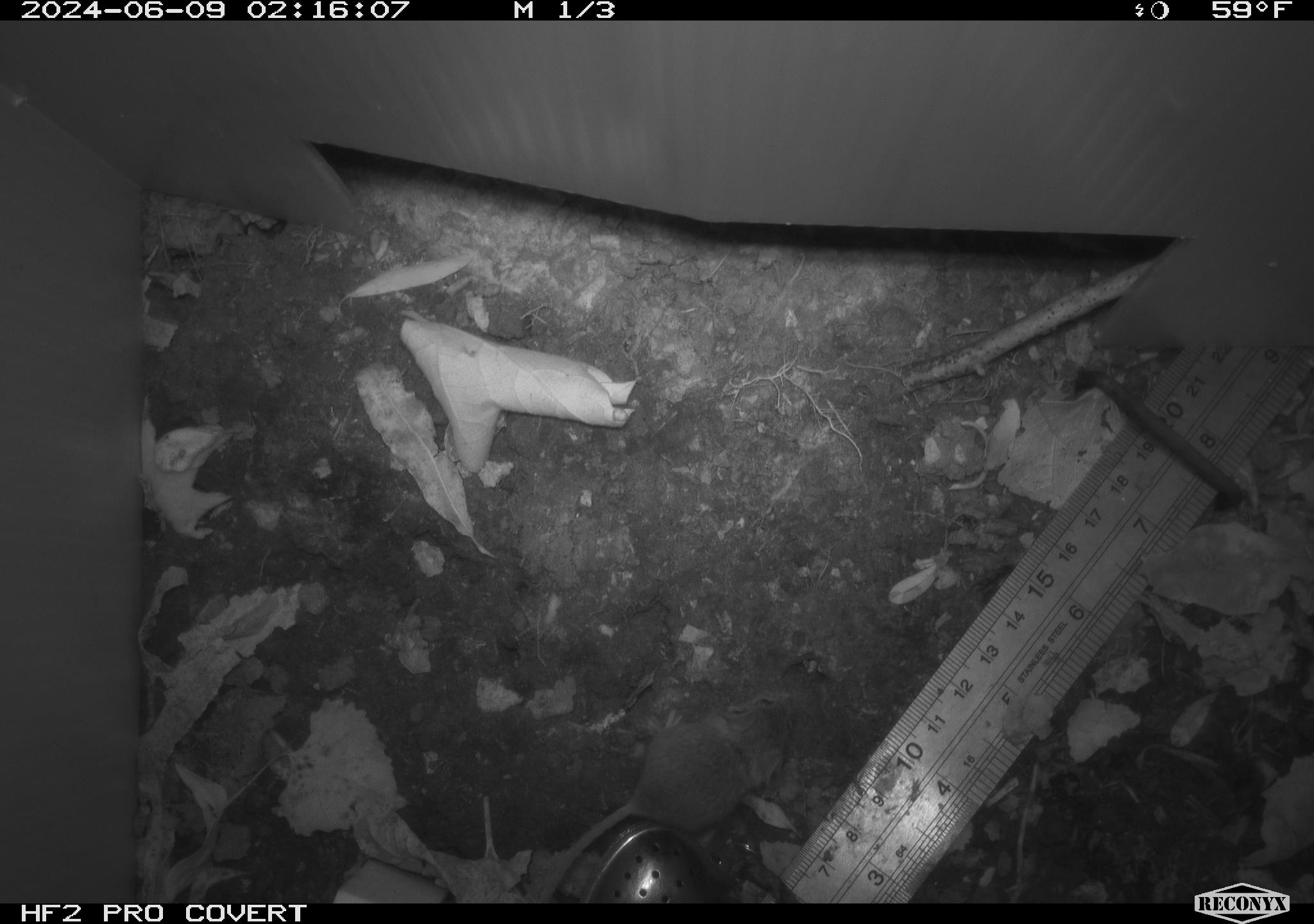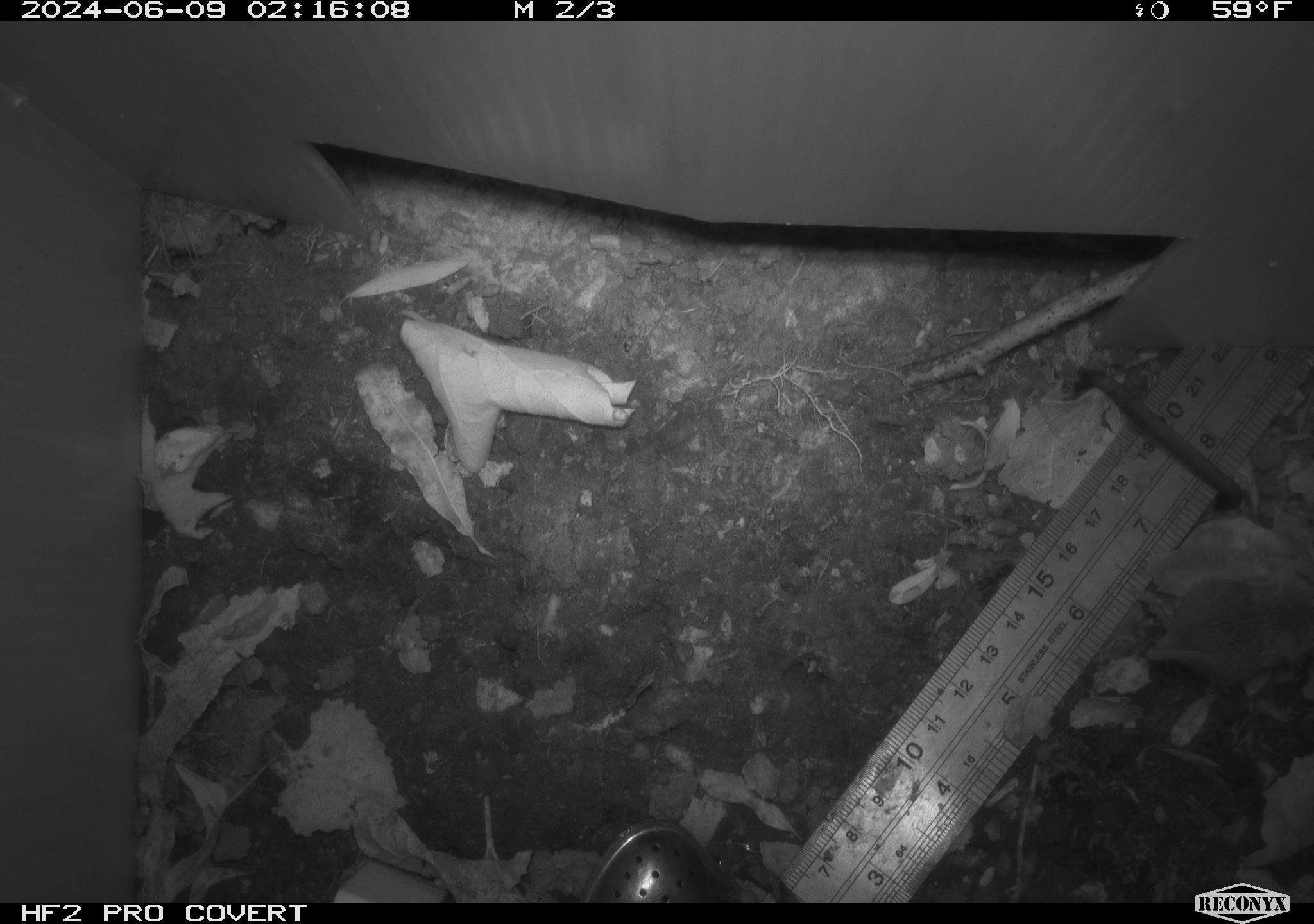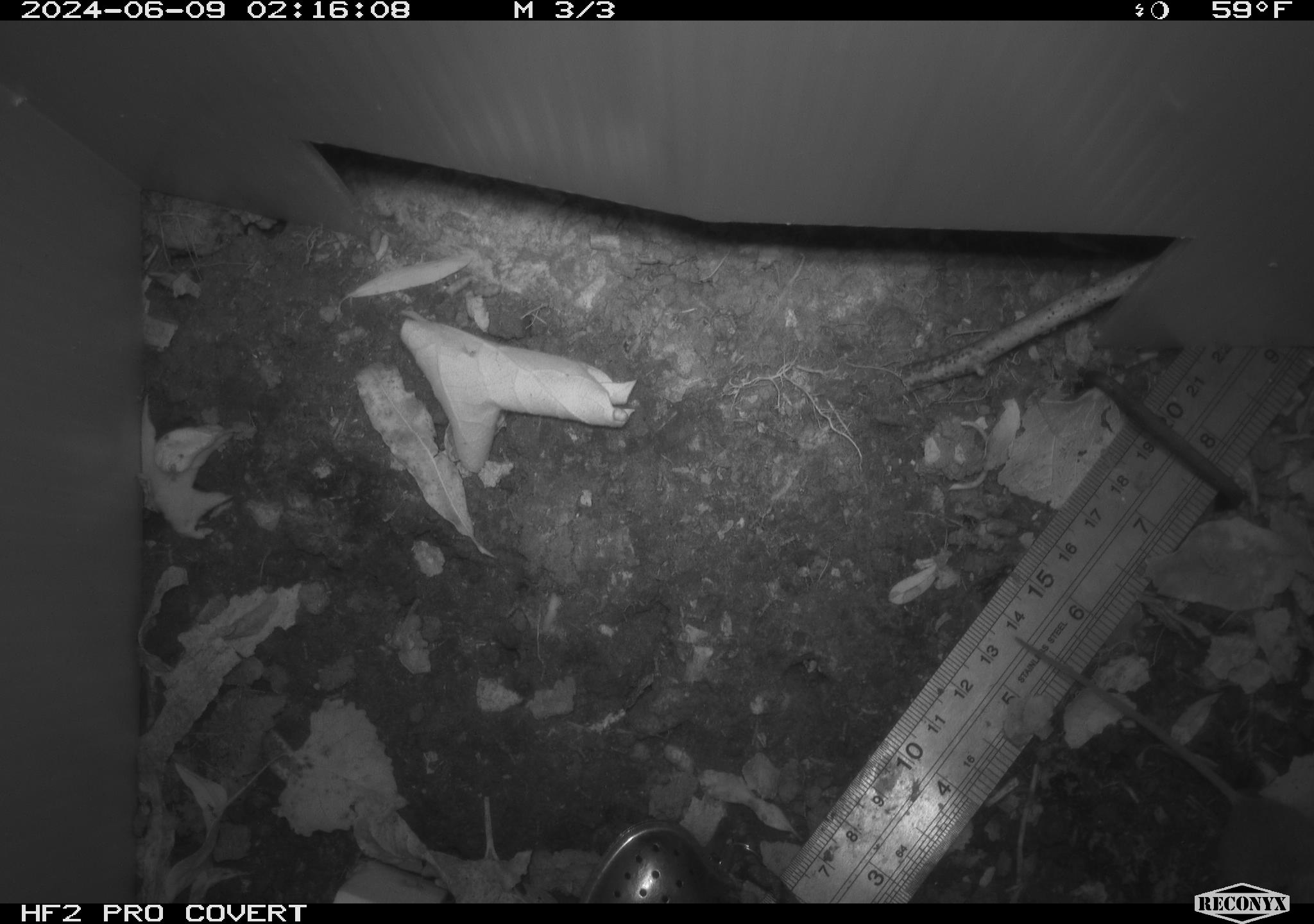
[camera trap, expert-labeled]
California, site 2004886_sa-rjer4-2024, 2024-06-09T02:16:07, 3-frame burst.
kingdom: Animalia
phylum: Chordata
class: Mammalia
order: Rodentia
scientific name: Rodentia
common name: mouse species